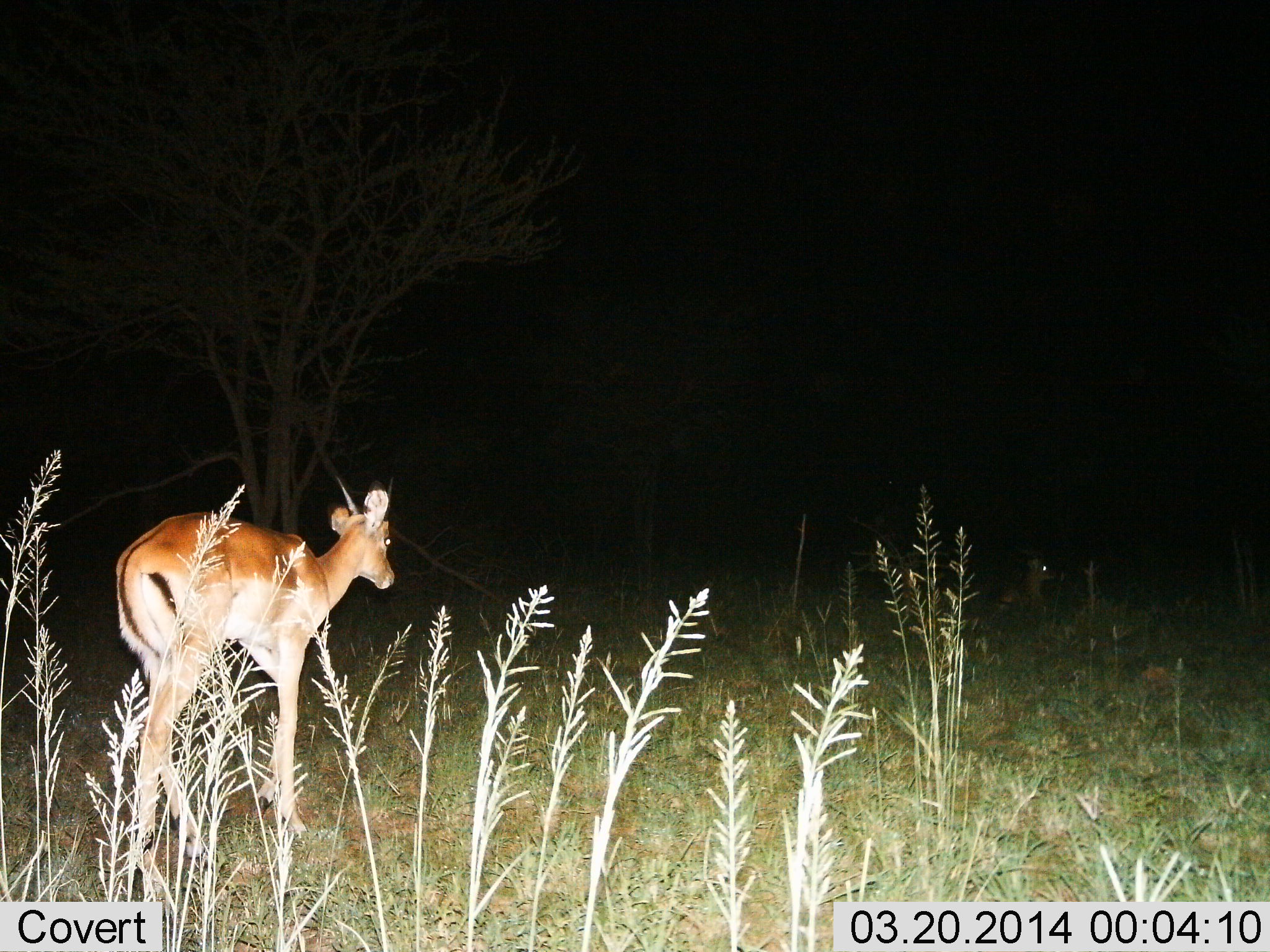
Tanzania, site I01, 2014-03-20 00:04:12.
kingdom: Animalia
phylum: Chordata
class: Mammalia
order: Artiodactyla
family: Bovidae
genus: Aepyceros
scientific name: Aepyceros melampus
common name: impala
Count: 1.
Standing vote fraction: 30%.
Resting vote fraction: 10%.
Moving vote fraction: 70%.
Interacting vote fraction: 0%.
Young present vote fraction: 10%.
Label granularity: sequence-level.